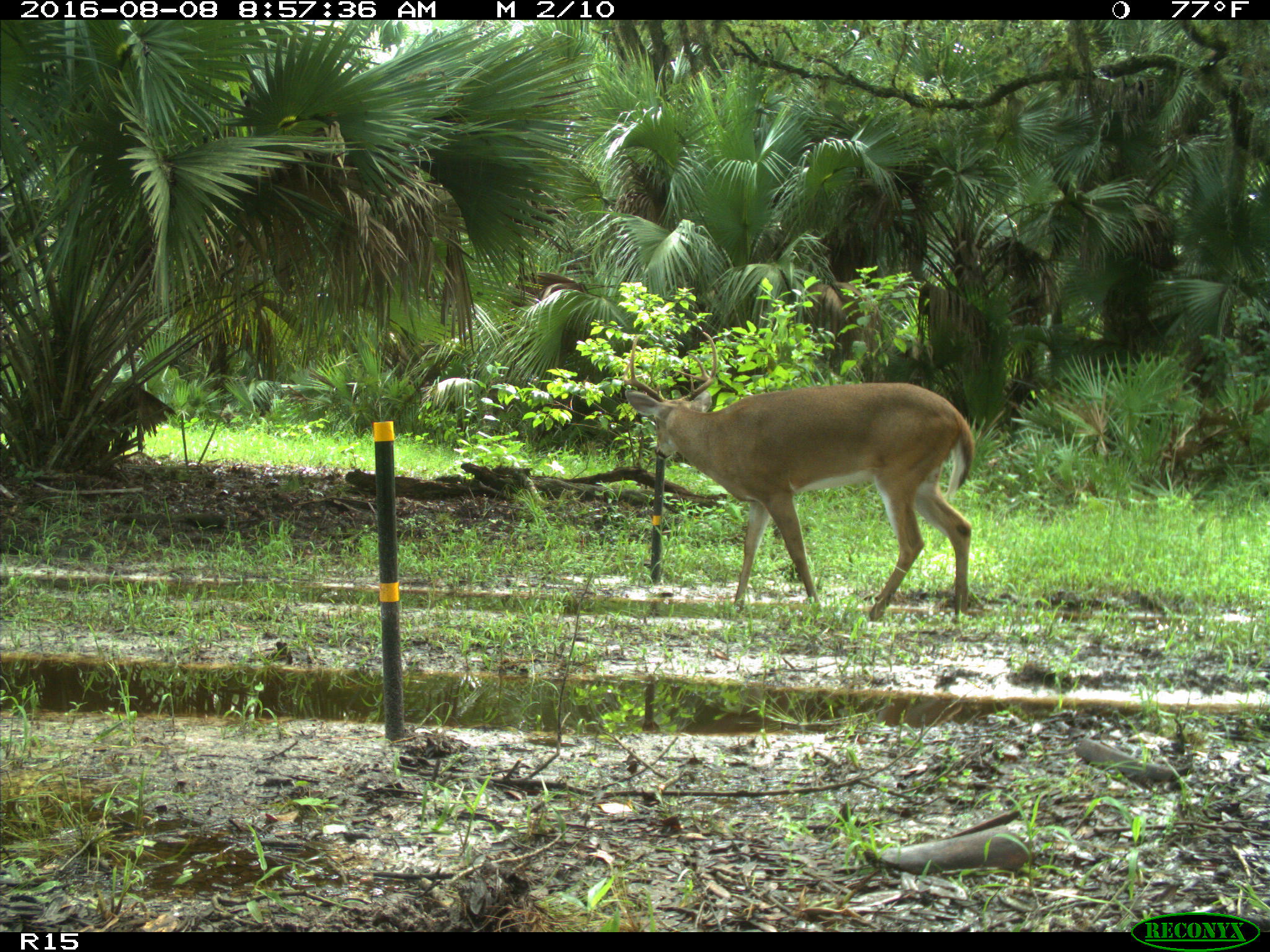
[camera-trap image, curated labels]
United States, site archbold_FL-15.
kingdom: Animalia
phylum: Chordata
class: Mammalia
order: Artiodactyla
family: Cervidae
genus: Odocoileus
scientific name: Odocoileus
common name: deer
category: unidentified deer